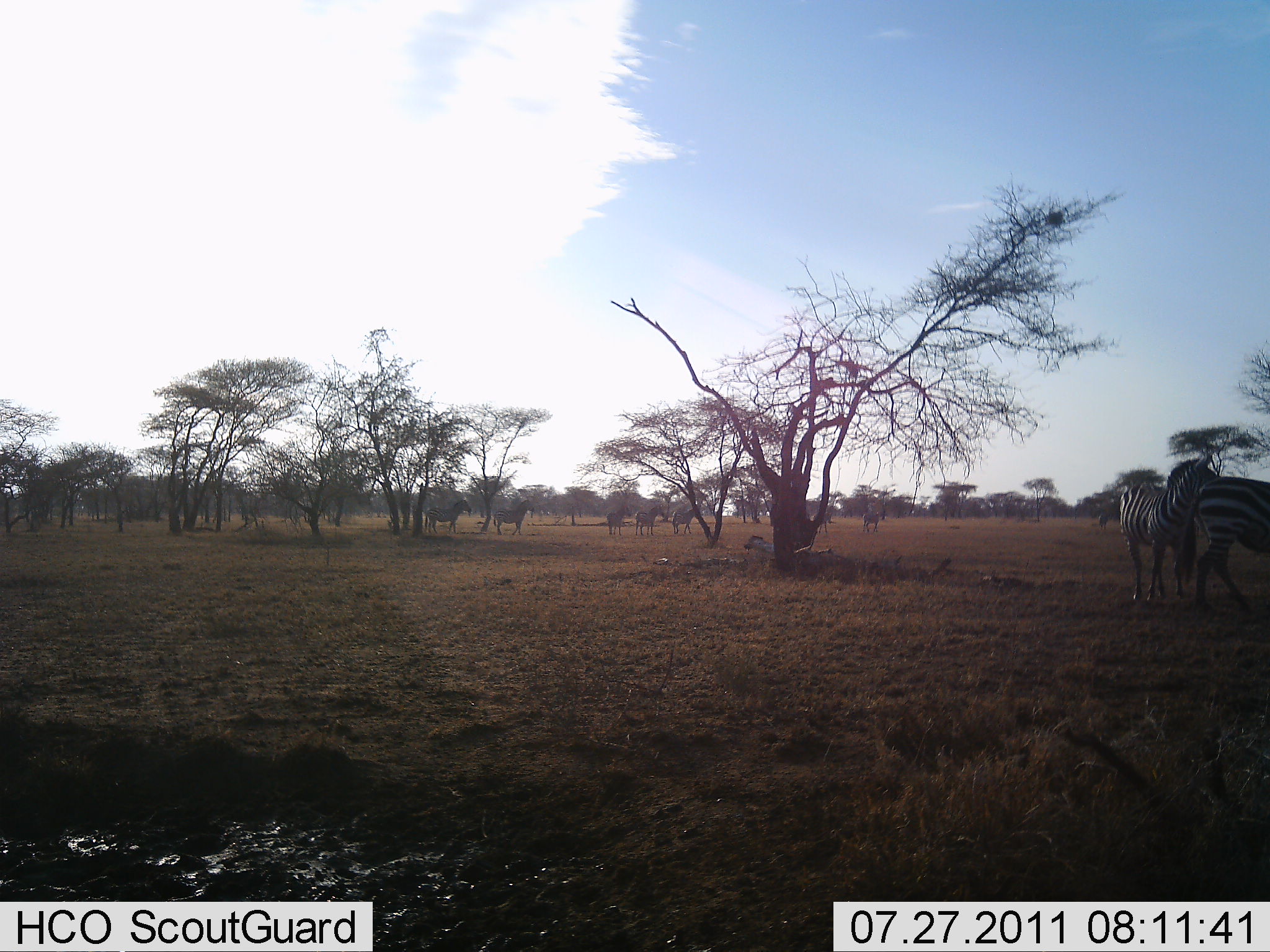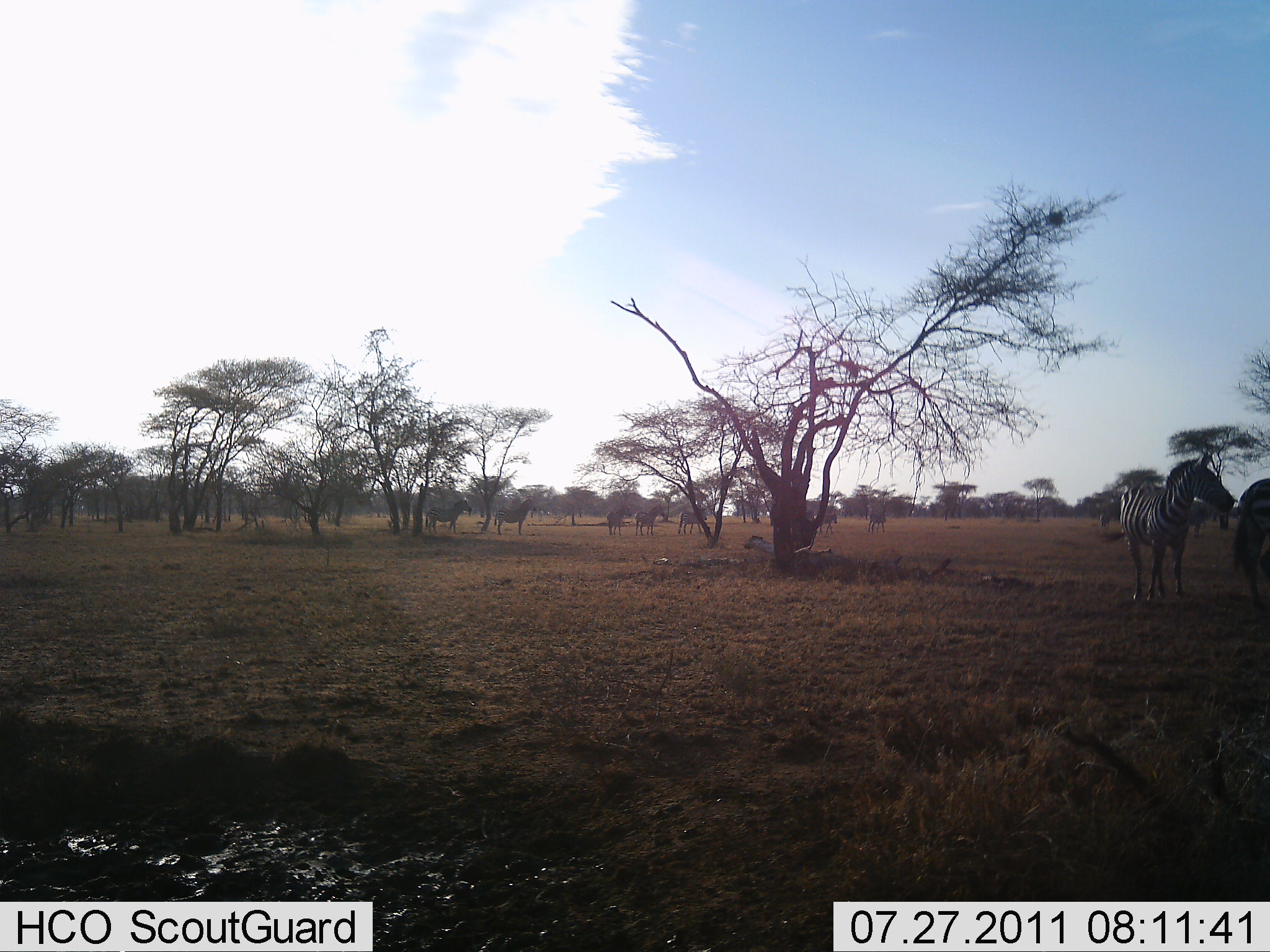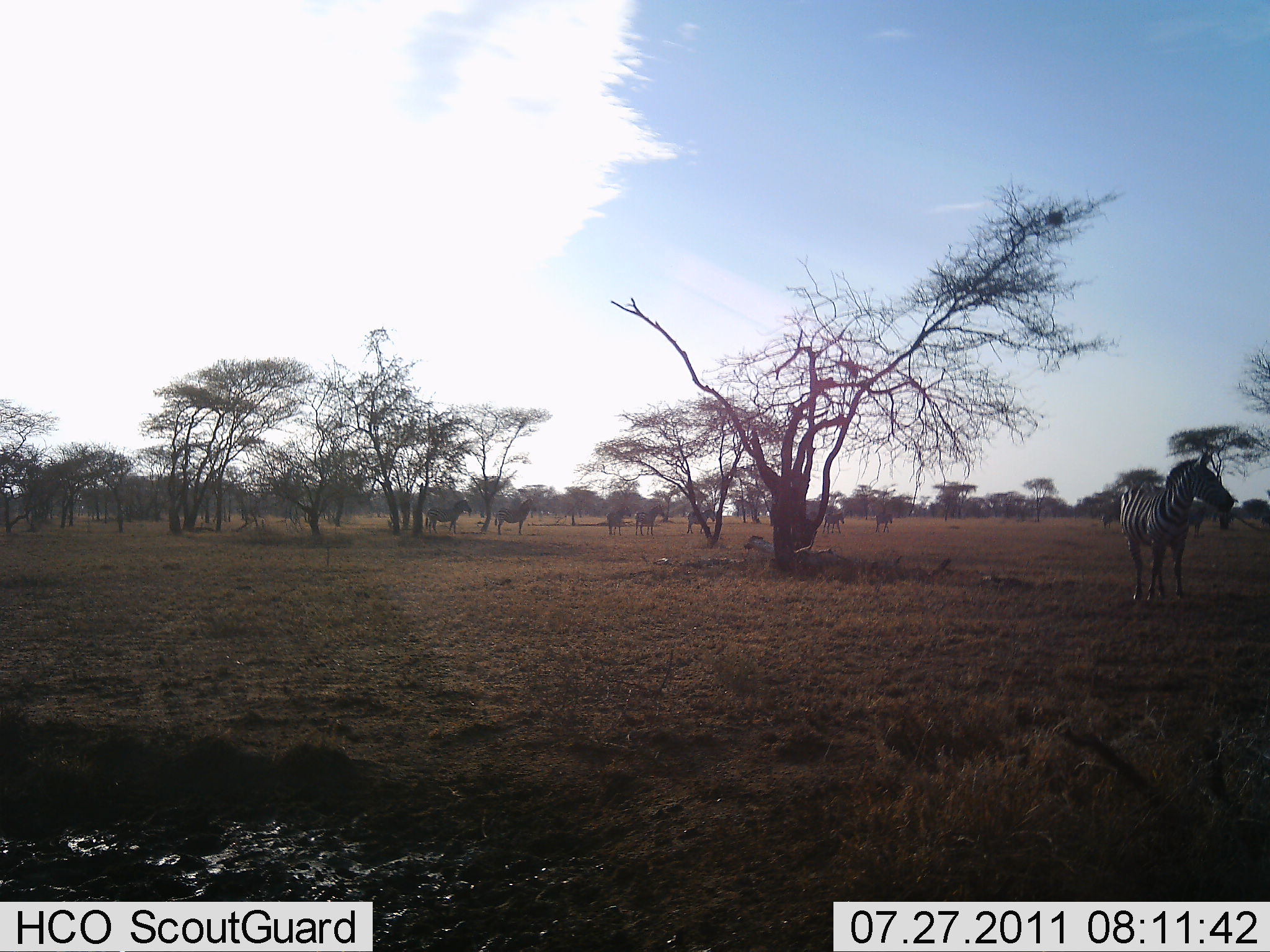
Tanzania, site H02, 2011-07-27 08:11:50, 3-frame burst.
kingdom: Animalia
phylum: Chordata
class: Mammalia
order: Perissodactyla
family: Equidae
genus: Equus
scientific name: Equus quagga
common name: plains zebra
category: zebra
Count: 9.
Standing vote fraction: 70%.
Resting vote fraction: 0%.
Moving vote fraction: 70%.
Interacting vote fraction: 10%.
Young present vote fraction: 0%.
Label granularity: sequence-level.